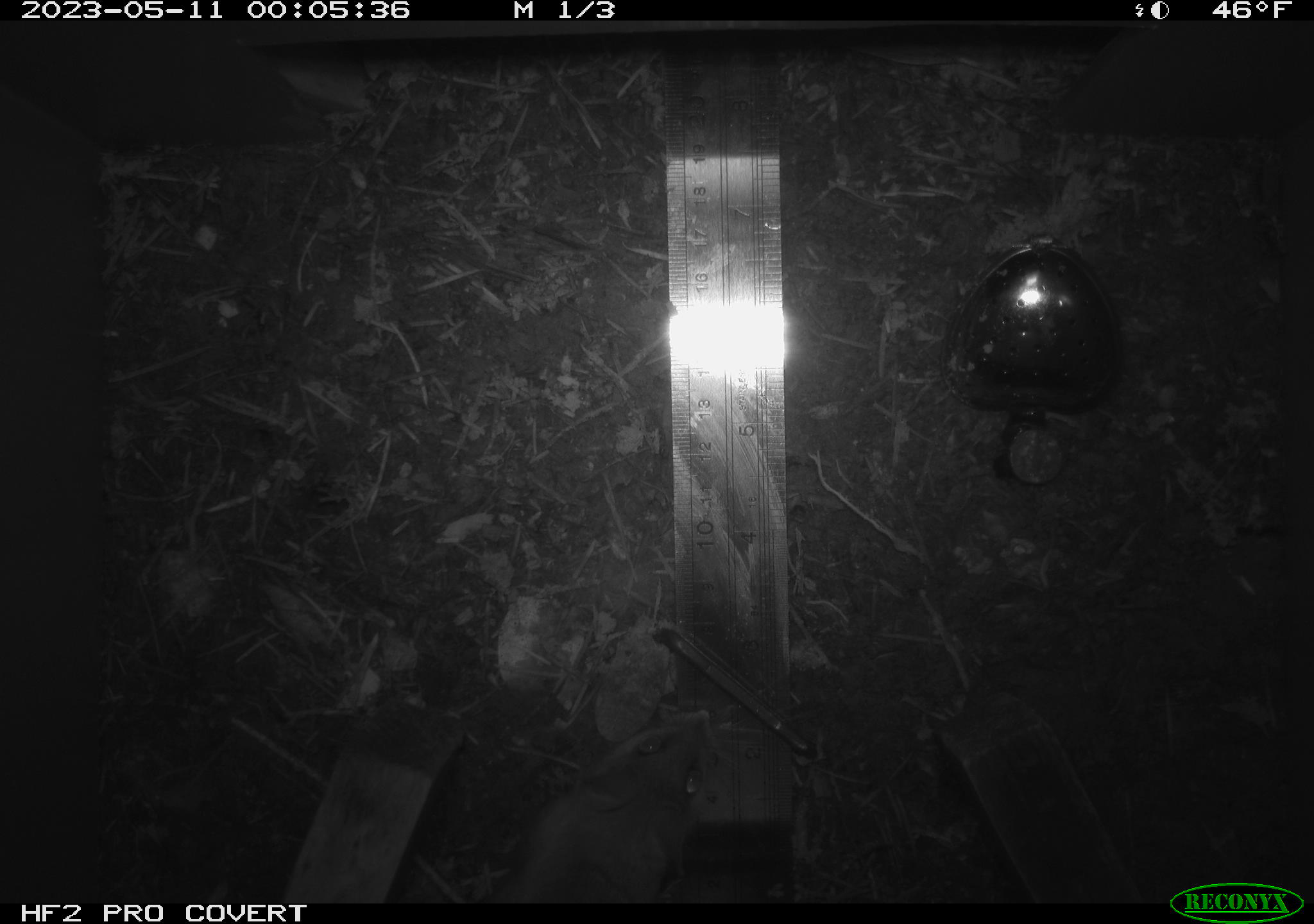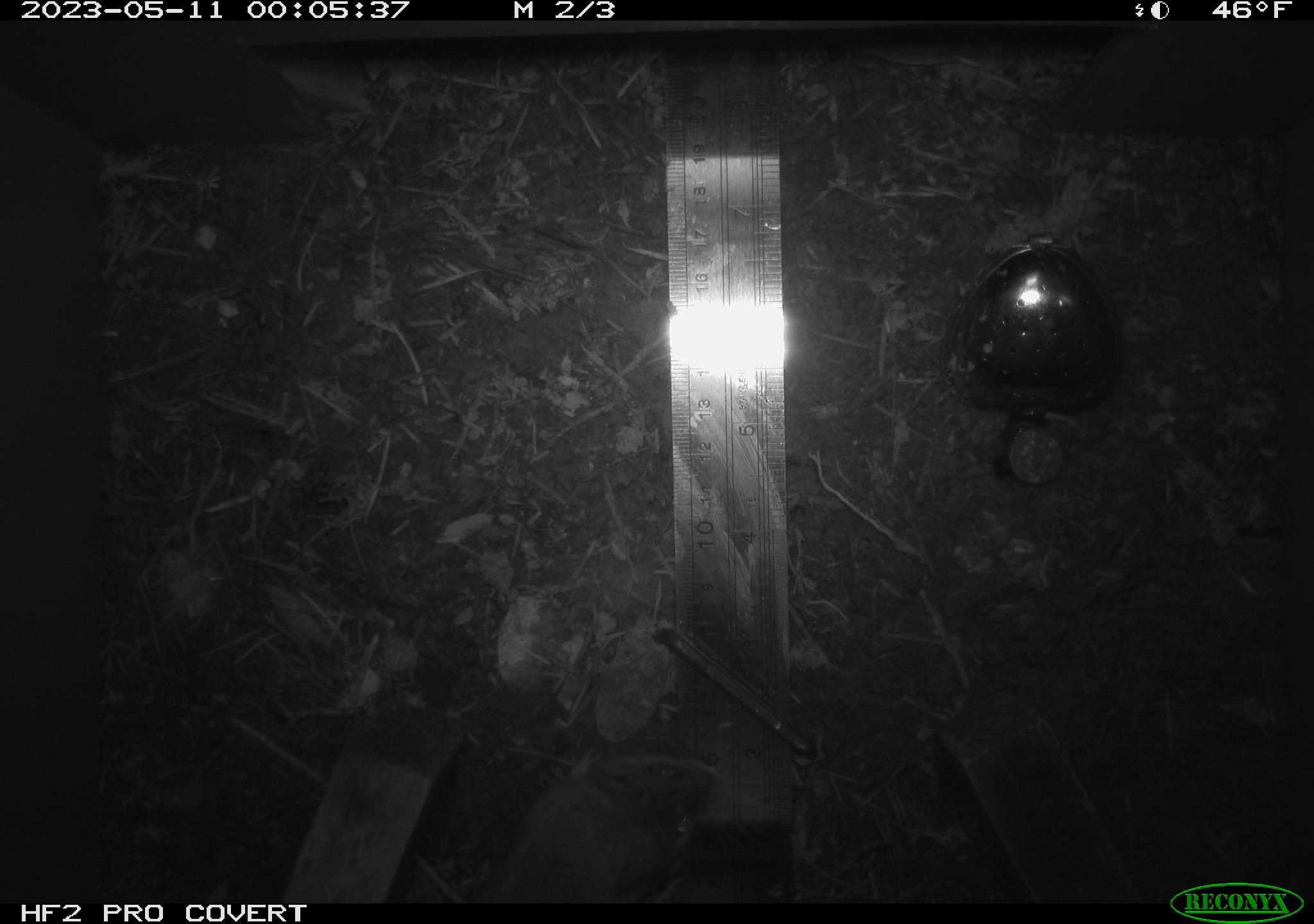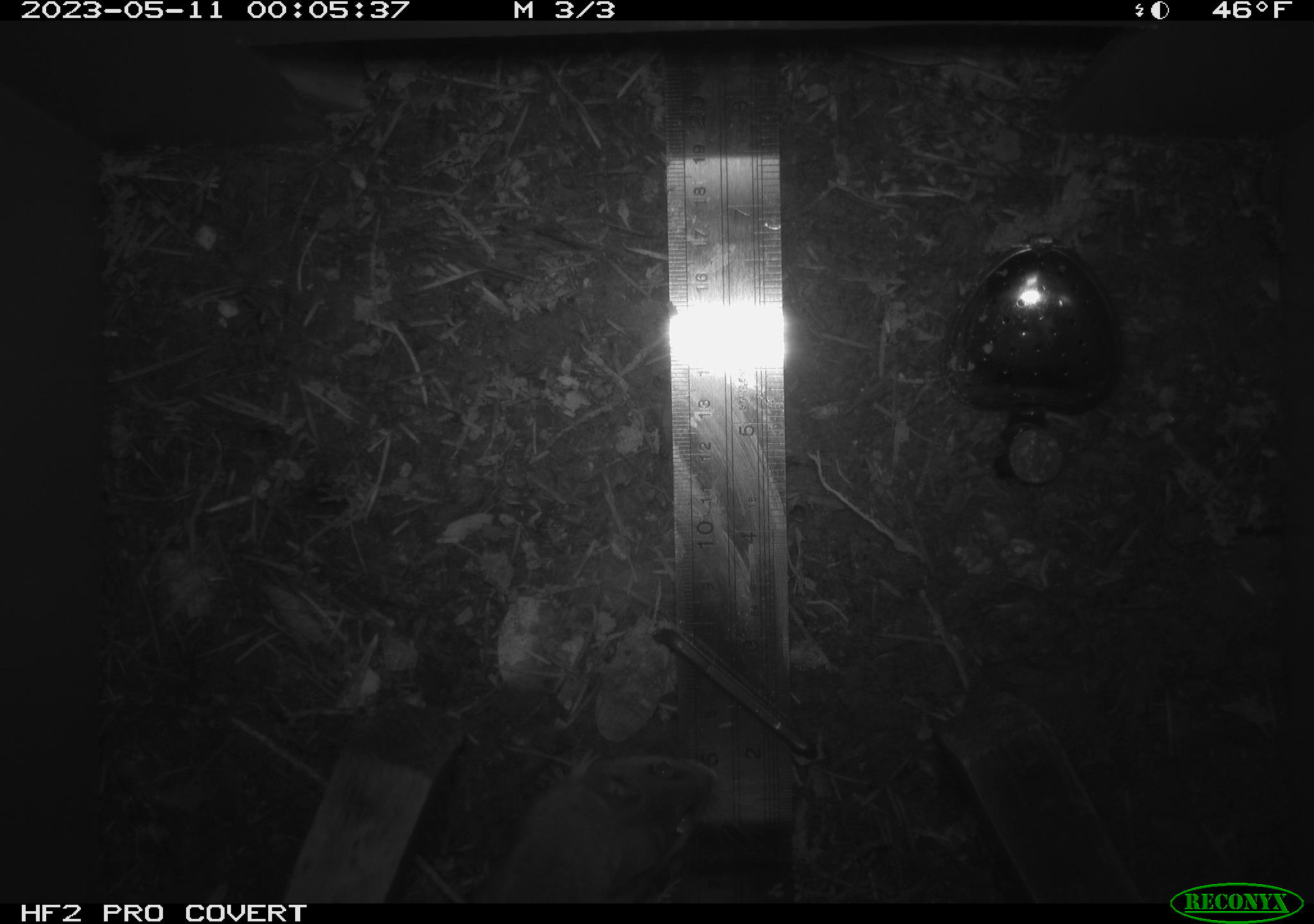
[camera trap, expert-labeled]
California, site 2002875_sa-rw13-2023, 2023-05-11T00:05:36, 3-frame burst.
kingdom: Animalia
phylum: Chordata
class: Mammalia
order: Rodentia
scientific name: Rodentia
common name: mouse species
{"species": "mouse species (Rodentia)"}